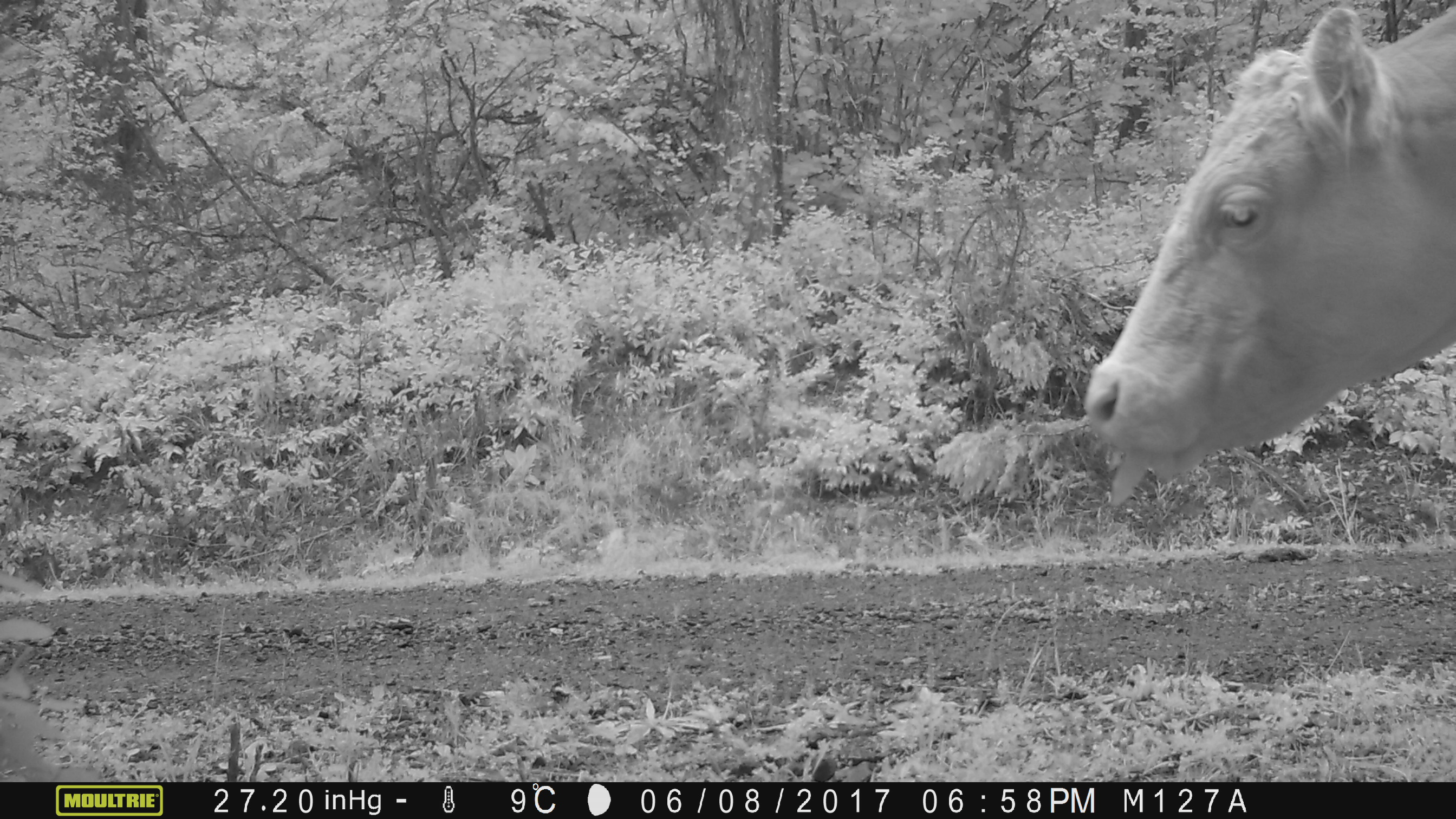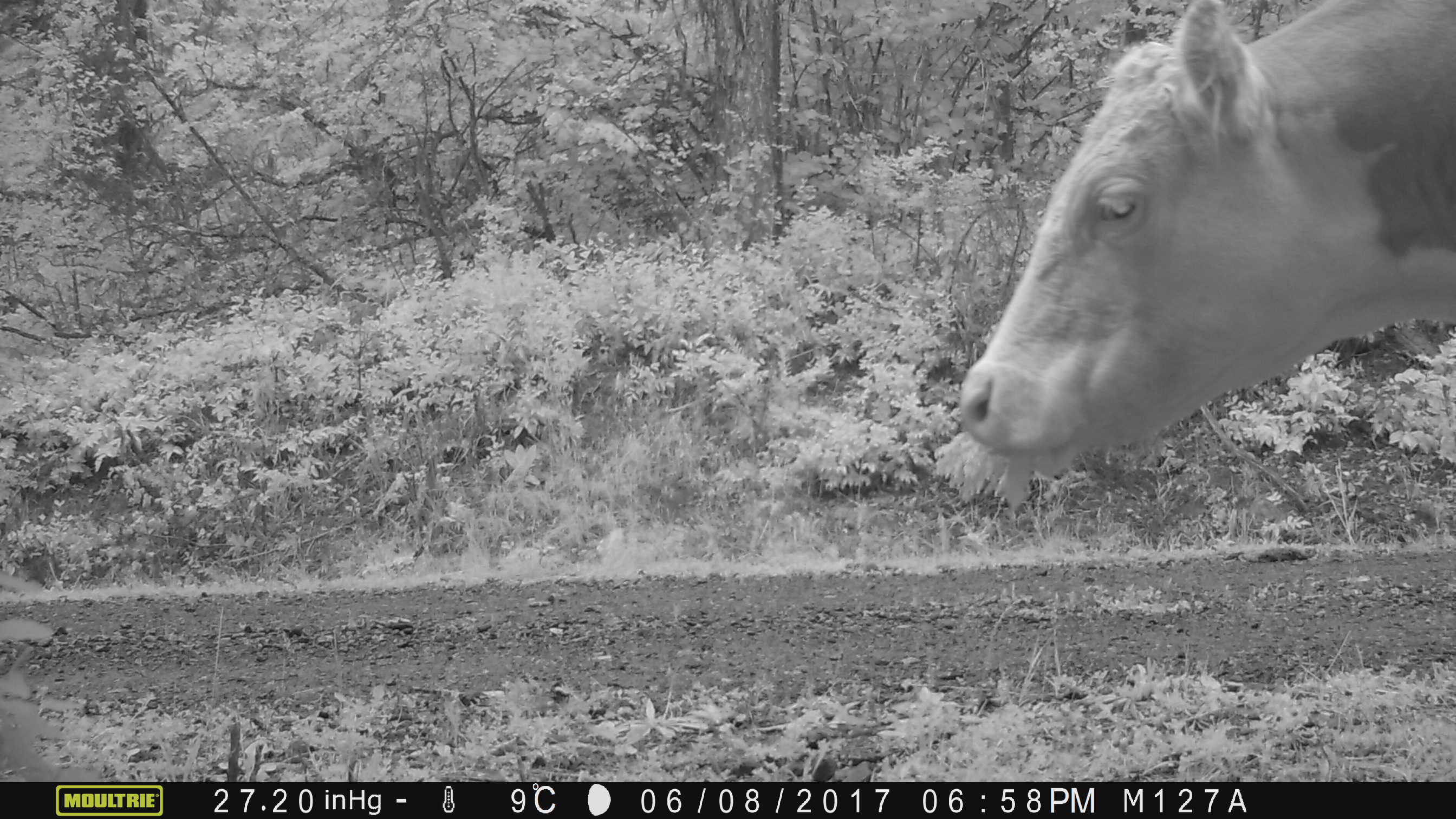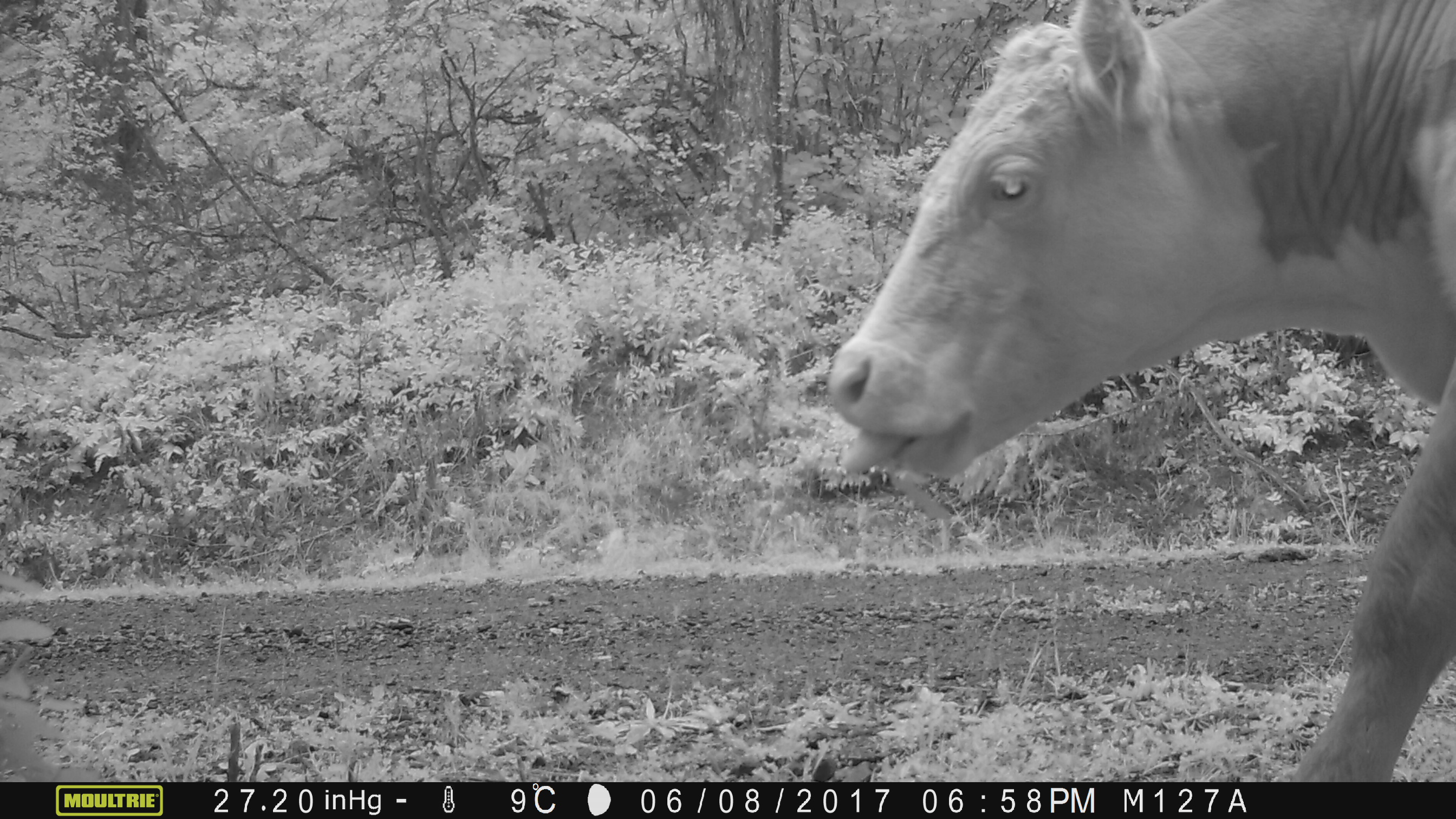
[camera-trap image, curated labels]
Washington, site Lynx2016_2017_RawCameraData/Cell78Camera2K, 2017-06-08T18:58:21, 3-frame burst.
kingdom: Animalia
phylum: Chordata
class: Mammalia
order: Artiodactyla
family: Bovidae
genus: Bos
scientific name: Bos taurus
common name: domestic cattle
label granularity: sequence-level